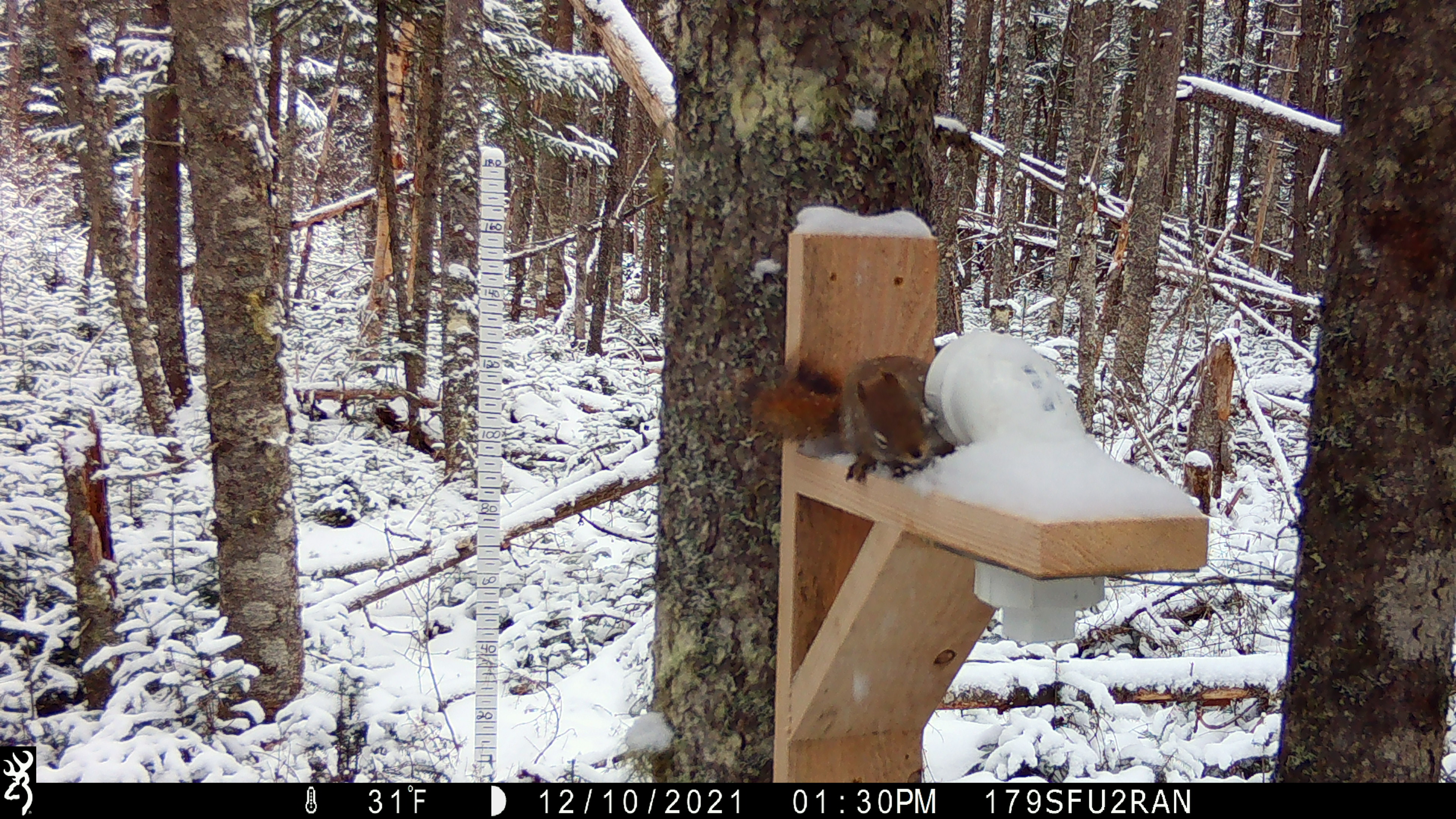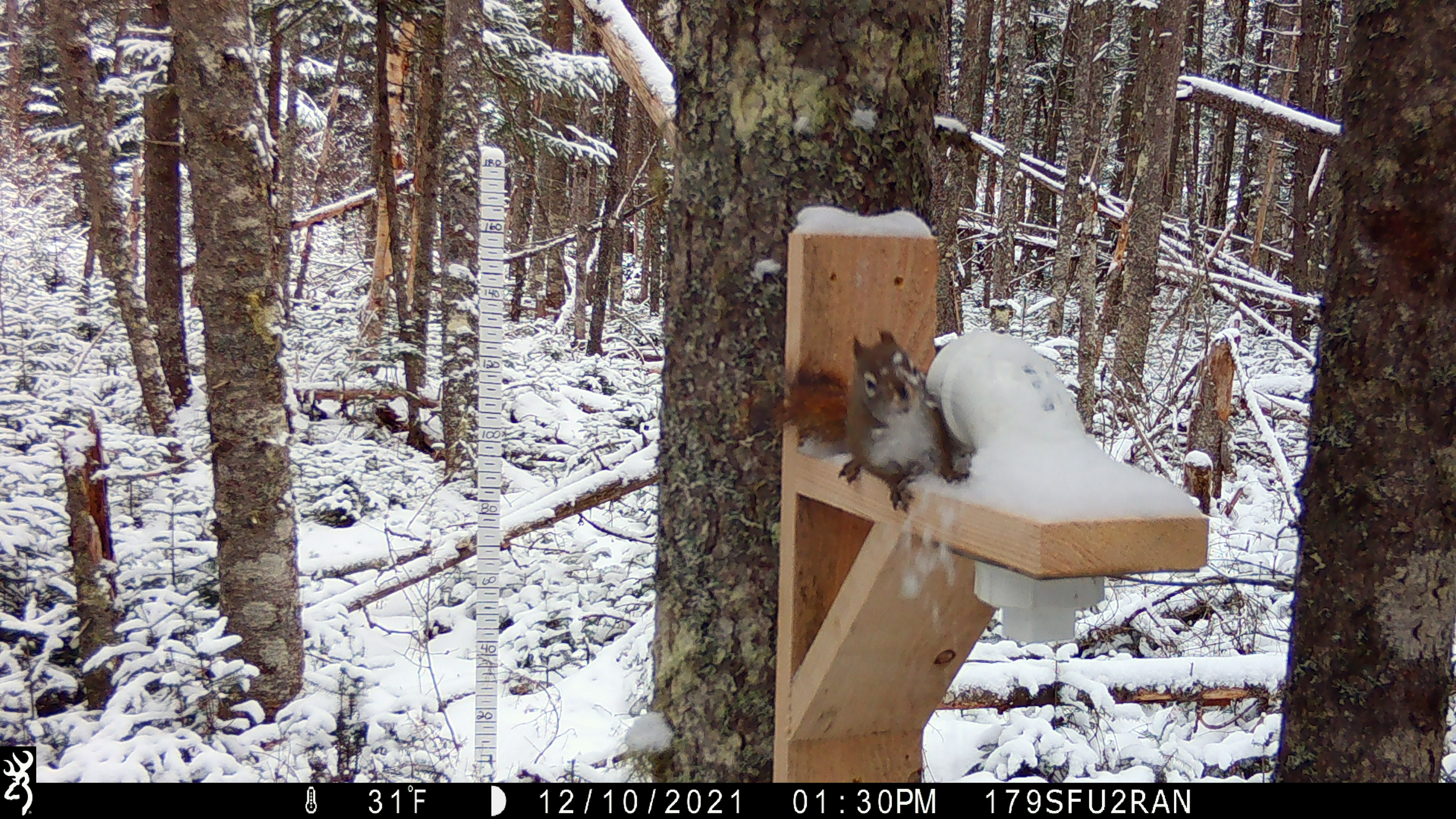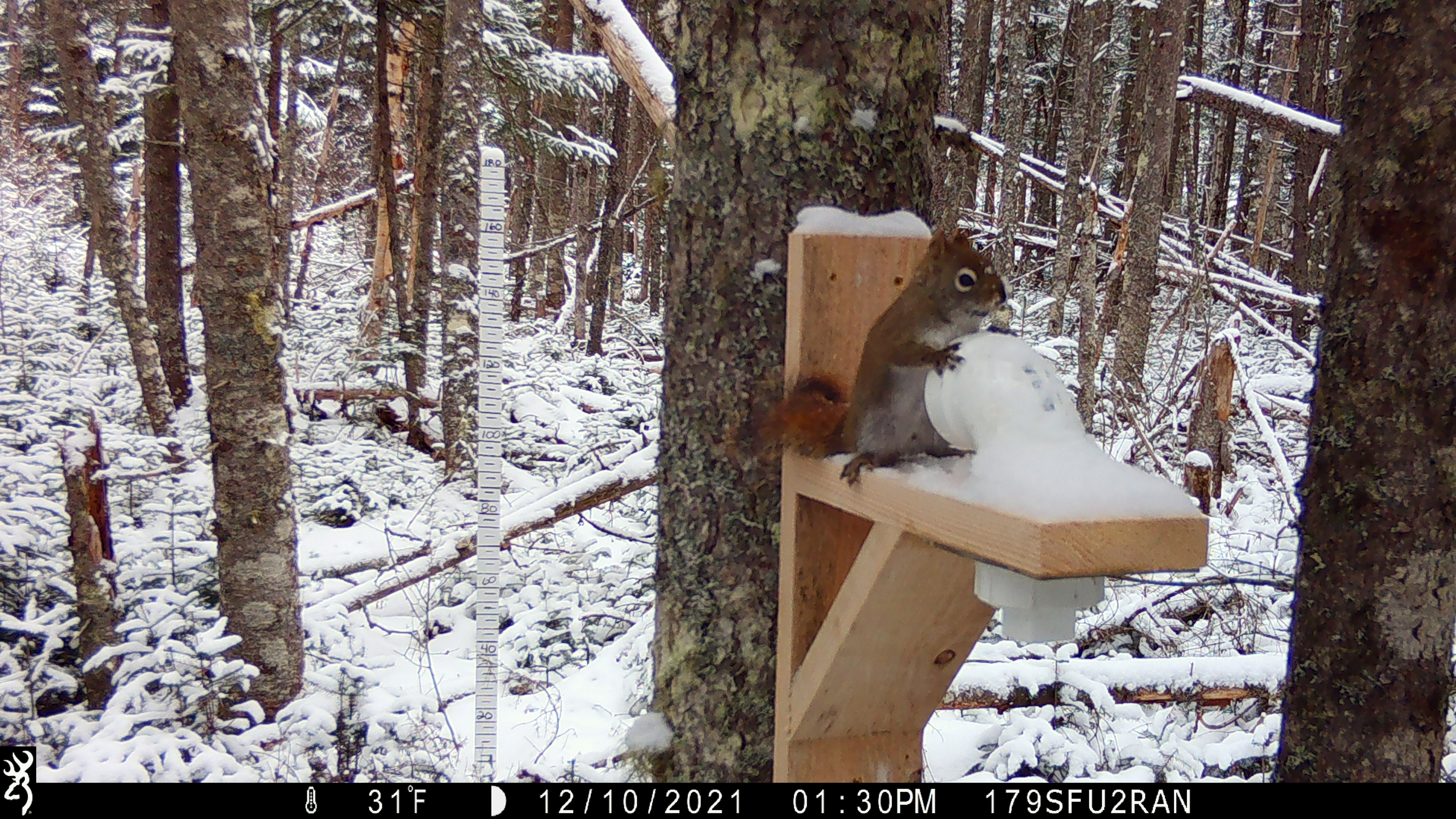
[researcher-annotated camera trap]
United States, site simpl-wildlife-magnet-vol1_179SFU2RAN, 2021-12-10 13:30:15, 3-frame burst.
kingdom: Animalia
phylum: Chordata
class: Mammalia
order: Rodentia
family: Sciuridae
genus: Tamiasciurus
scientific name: Tamiasciurus hudsonicus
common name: red squirrel